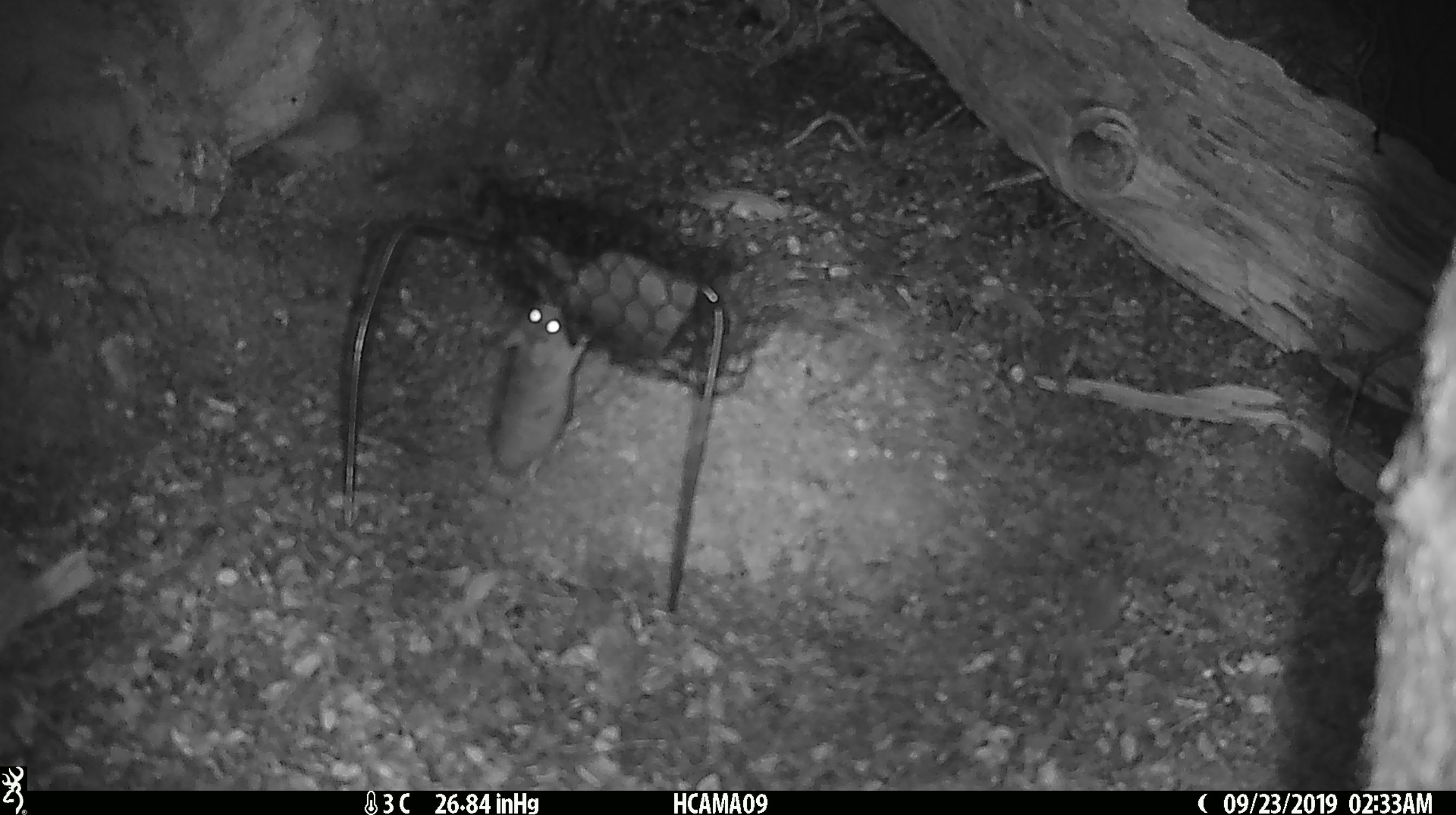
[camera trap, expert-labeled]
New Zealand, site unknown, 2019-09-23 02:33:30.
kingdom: Animalia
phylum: Chordata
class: Mammalia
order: Rodentia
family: Muridae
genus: Mus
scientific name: Mus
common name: mouse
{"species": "mouse (Mus)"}